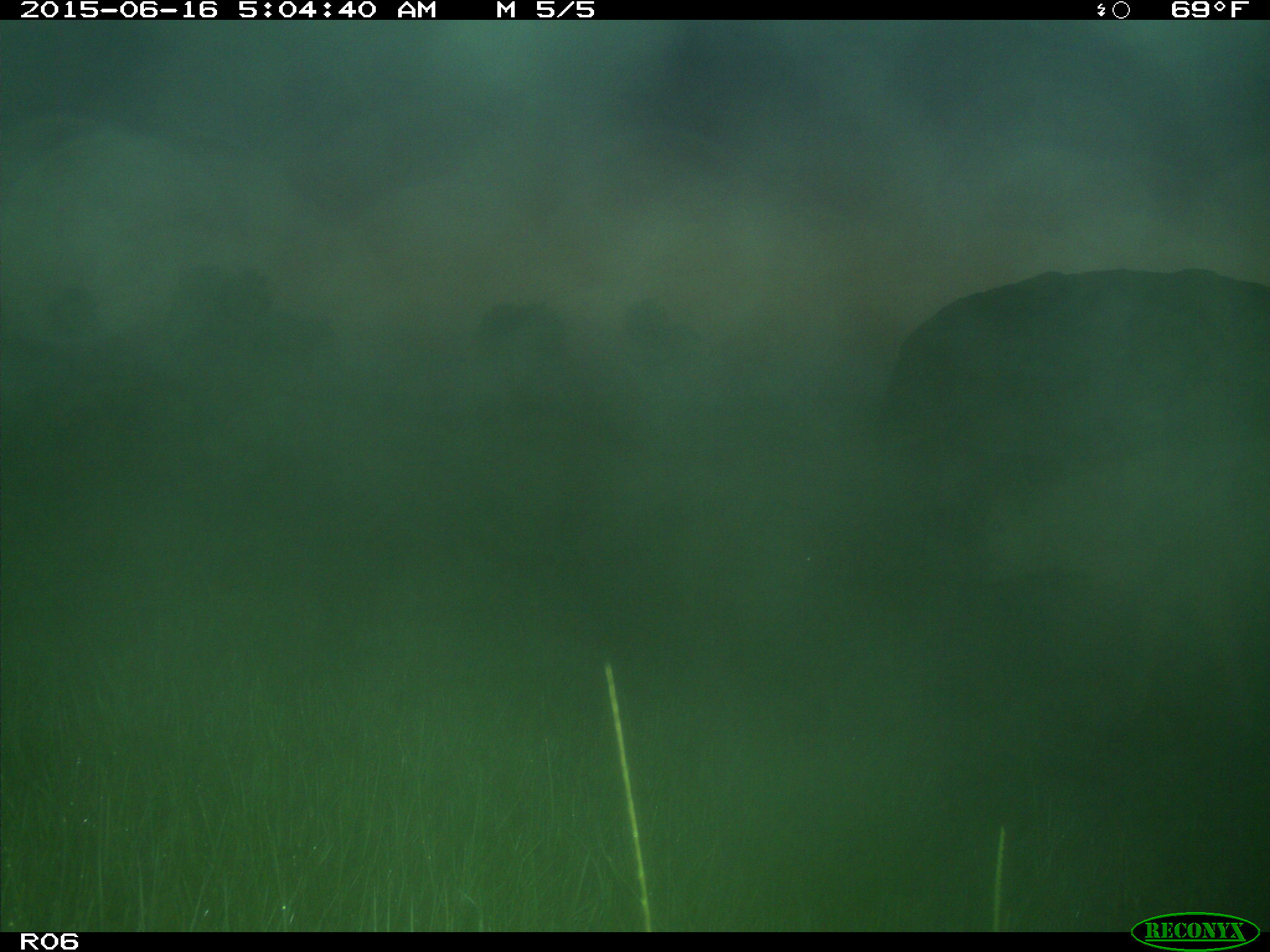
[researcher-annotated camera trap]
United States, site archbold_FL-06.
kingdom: Animalia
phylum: Chordata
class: Mammalia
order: Artiodactyla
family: Bovidae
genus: Bos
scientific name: Bos taurus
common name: domestic cow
Bos taurus (domestic cow).